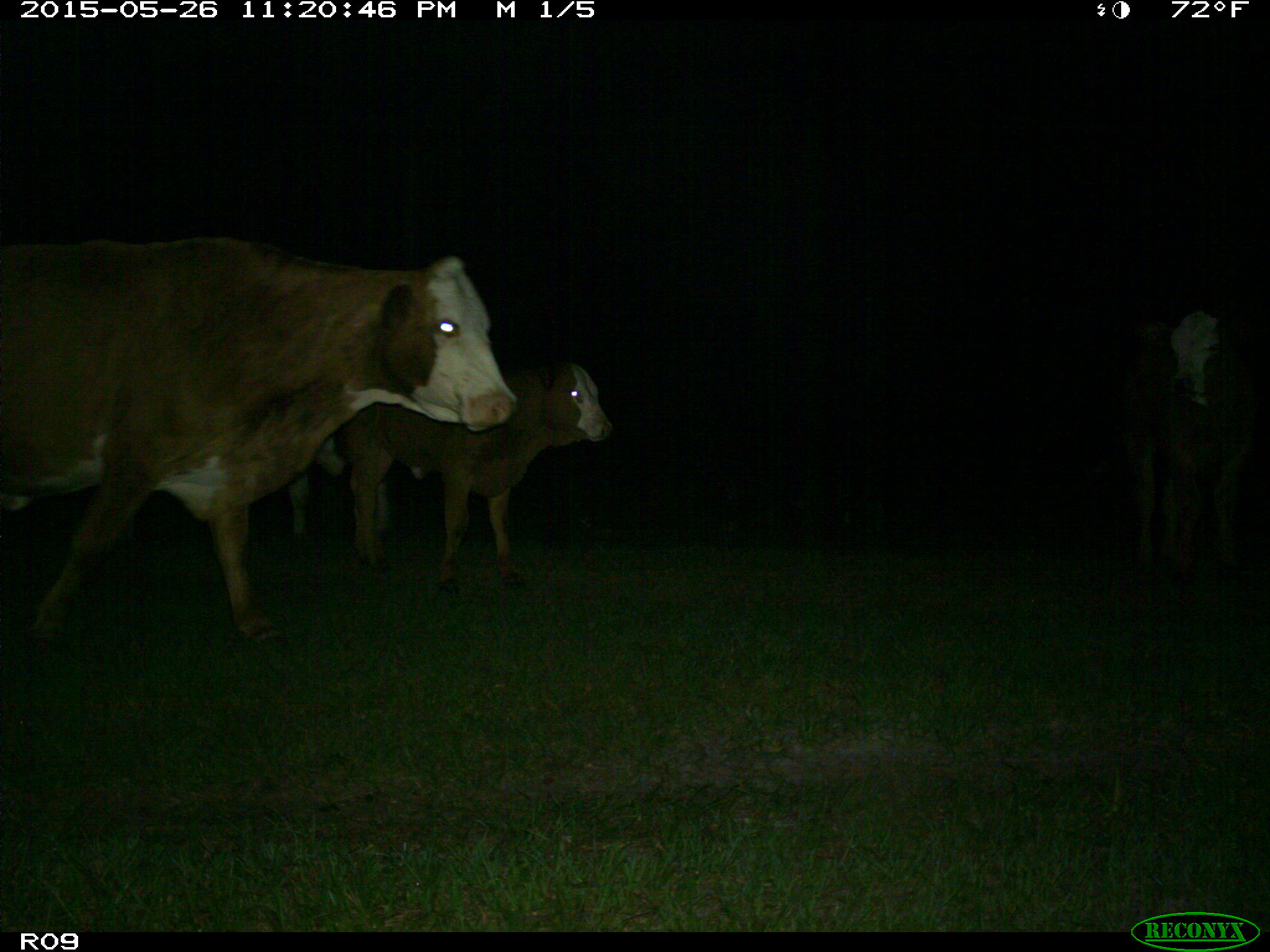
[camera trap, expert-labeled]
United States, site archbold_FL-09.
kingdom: Animalia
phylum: Chordata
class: Mammalia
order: Artiodactyla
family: Bovidae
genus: Bos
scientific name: Bos taurus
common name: domestic cow